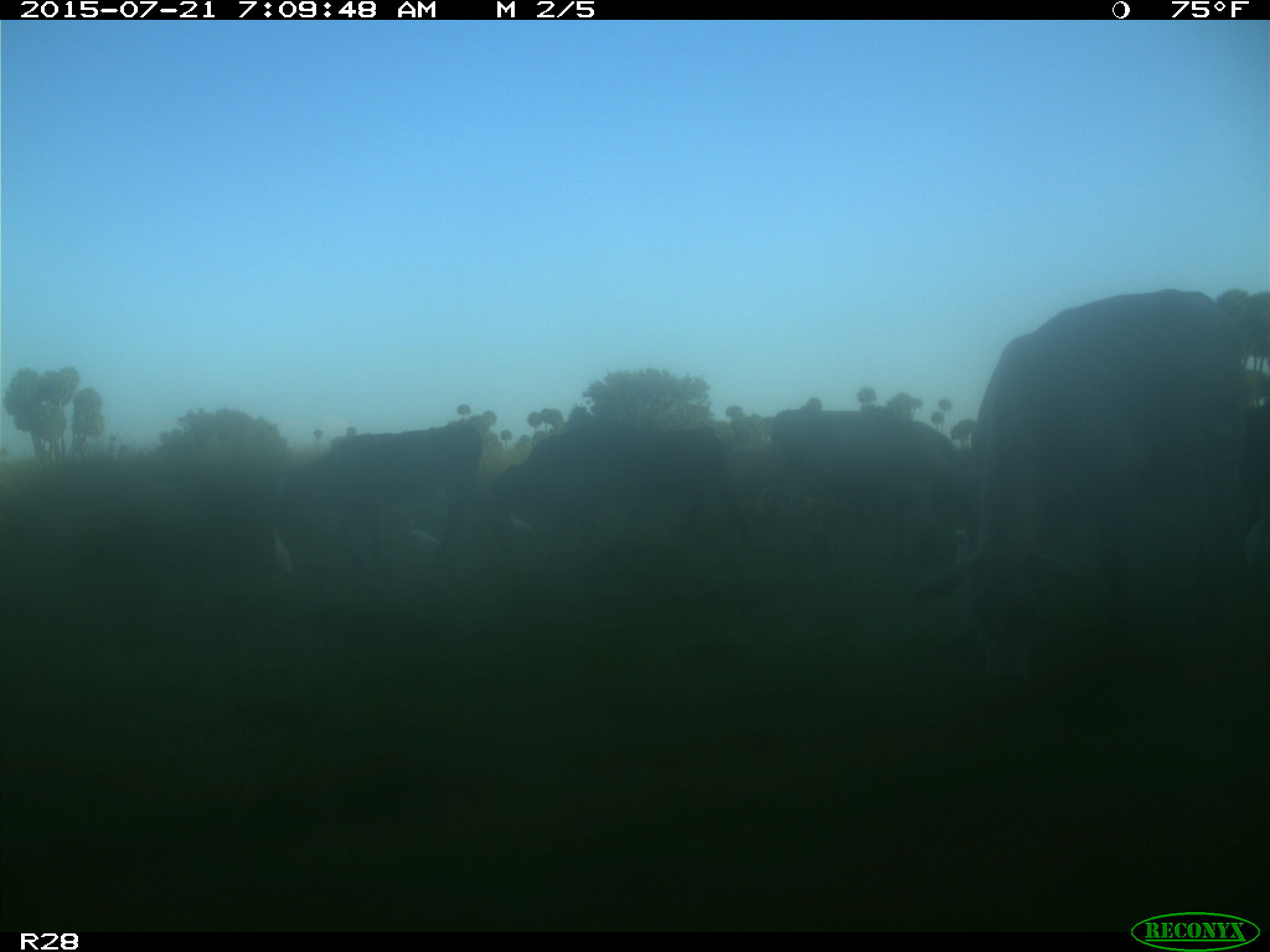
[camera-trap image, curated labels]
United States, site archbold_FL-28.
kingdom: Animalia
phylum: Chordata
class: Mammalia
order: Artiodactyla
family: Bovidae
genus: Bos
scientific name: Bos taurus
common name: domestic cow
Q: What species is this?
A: Bos taurus (domestic cow).